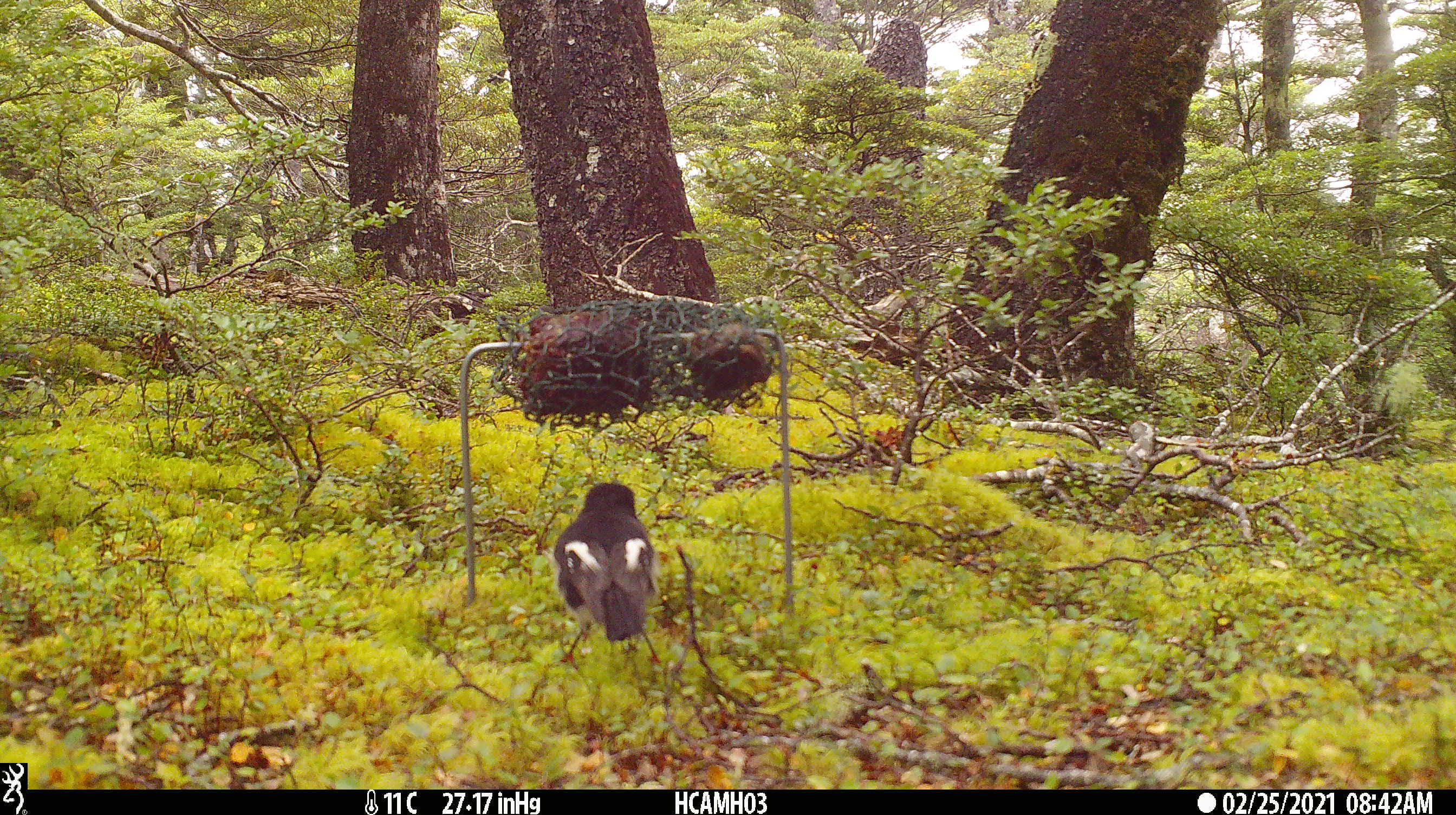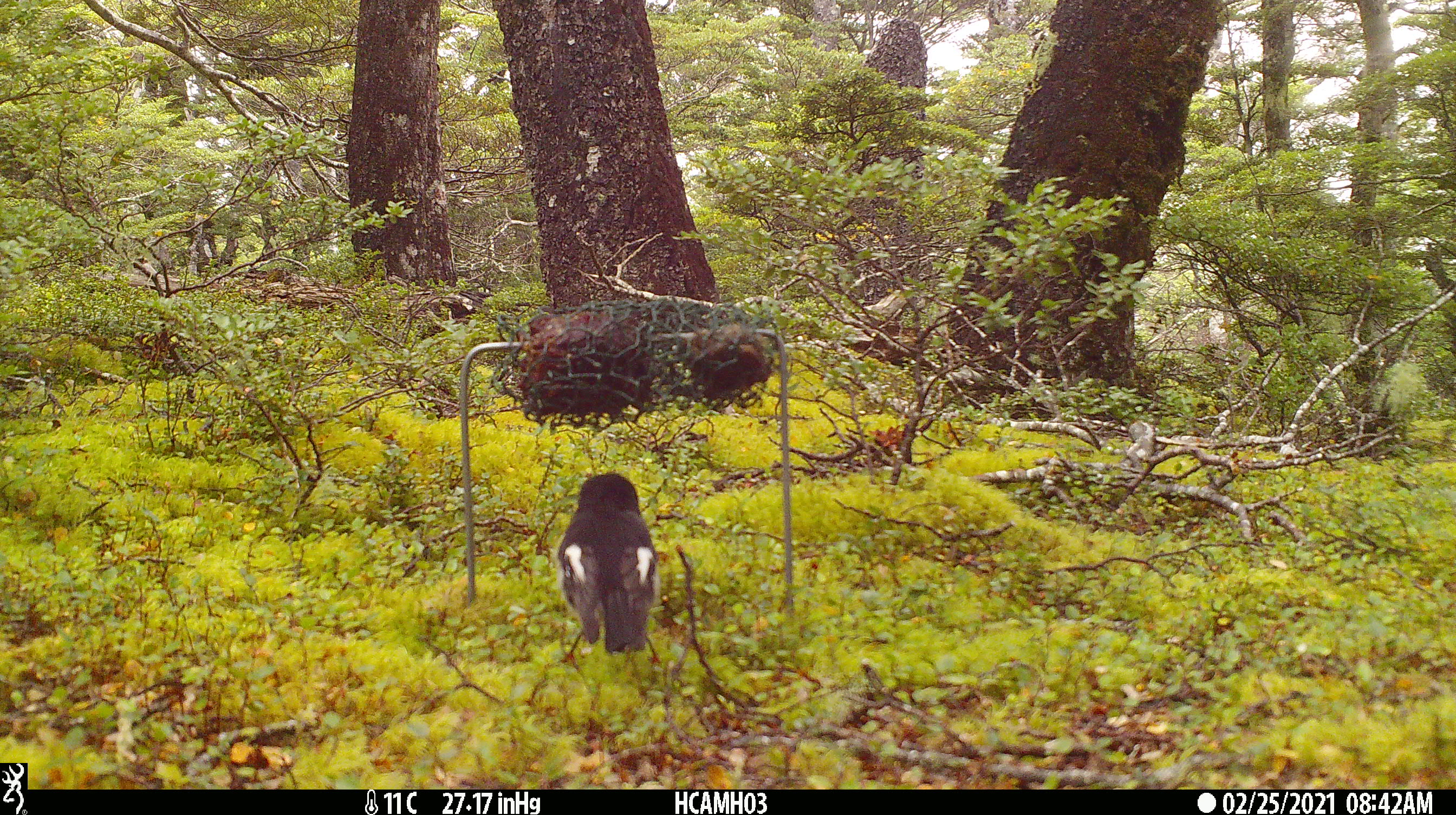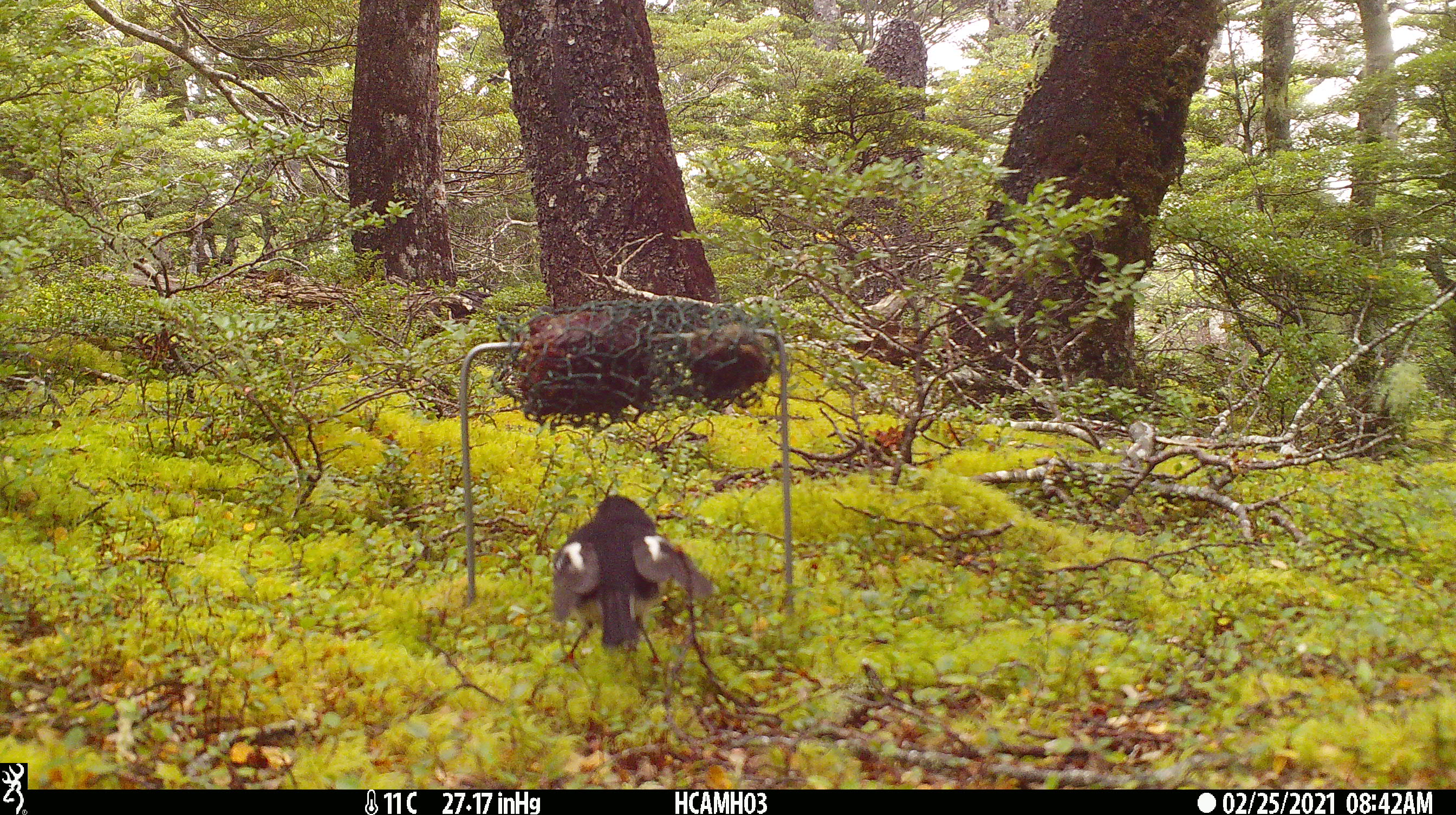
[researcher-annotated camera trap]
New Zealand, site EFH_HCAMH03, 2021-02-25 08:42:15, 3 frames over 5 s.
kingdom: Animalia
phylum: Chordata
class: Aves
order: Passeriformes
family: Petroicidae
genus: Petroica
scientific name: Petroica macrocephala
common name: tomtit